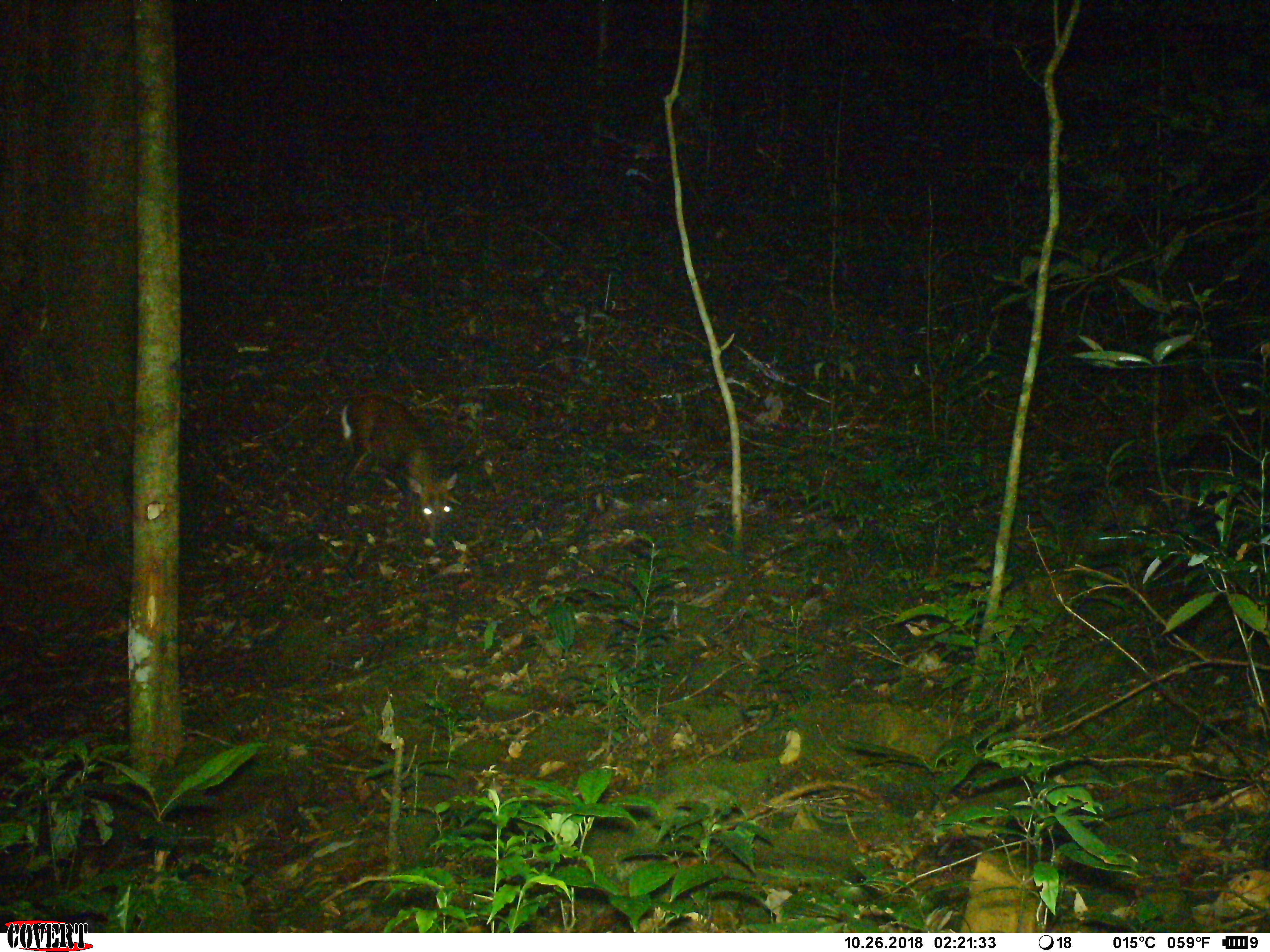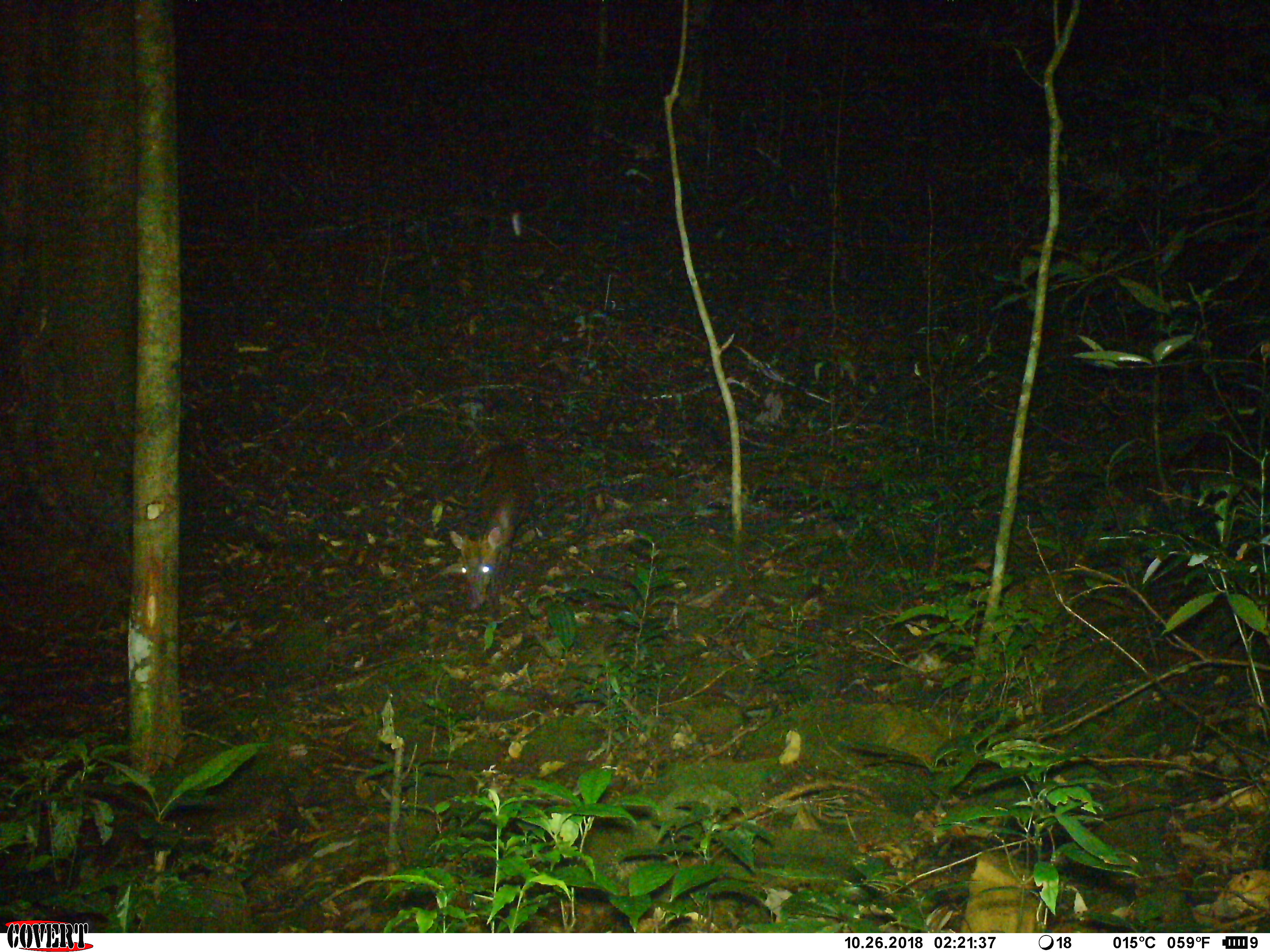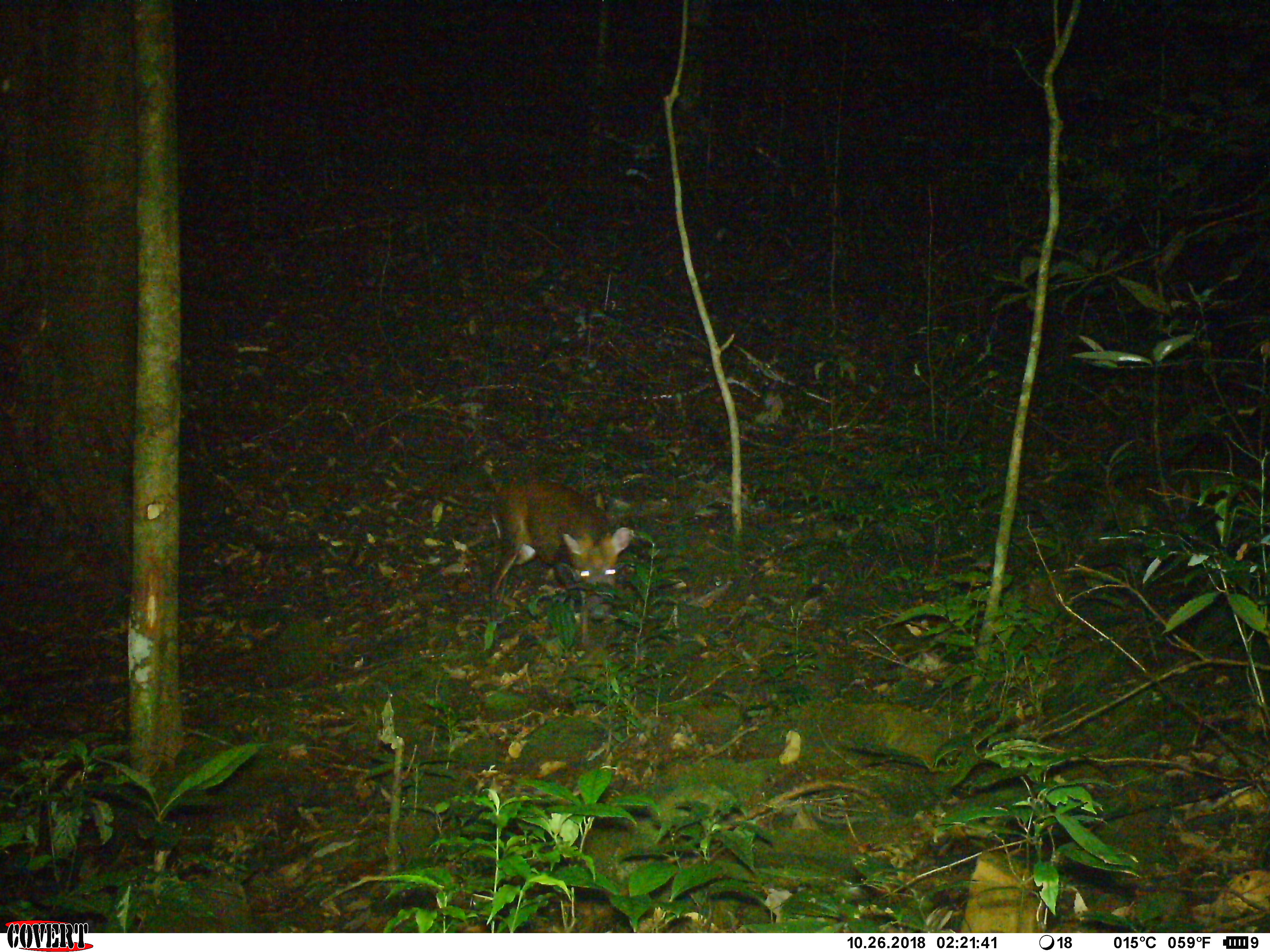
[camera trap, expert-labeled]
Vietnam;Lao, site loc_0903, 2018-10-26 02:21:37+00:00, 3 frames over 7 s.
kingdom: Animalia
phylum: Chordata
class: Mammalia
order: Artiodactyla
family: Cervidae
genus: Muntiacus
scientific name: Muntiacus rooseveltorum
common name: roosevelt's muntjac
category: roosevelts muntjac group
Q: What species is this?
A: Roosevelts muntjac group (roosevelt's muntjac) (Muntiacus rooseveltorum).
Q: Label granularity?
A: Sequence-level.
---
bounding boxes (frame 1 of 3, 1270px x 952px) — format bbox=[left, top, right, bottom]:
roosevelts muntjac group: bbox=[339, 393, 457, 539]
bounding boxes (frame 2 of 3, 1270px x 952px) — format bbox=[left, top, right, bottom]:
roosevelts muntjac group: bbox=[448, 443, 535, 613]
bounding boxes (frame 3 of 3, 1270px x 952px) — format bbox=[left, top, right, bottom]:
roosevelts muntjac group: bbox=[489, 479, 633, 646]